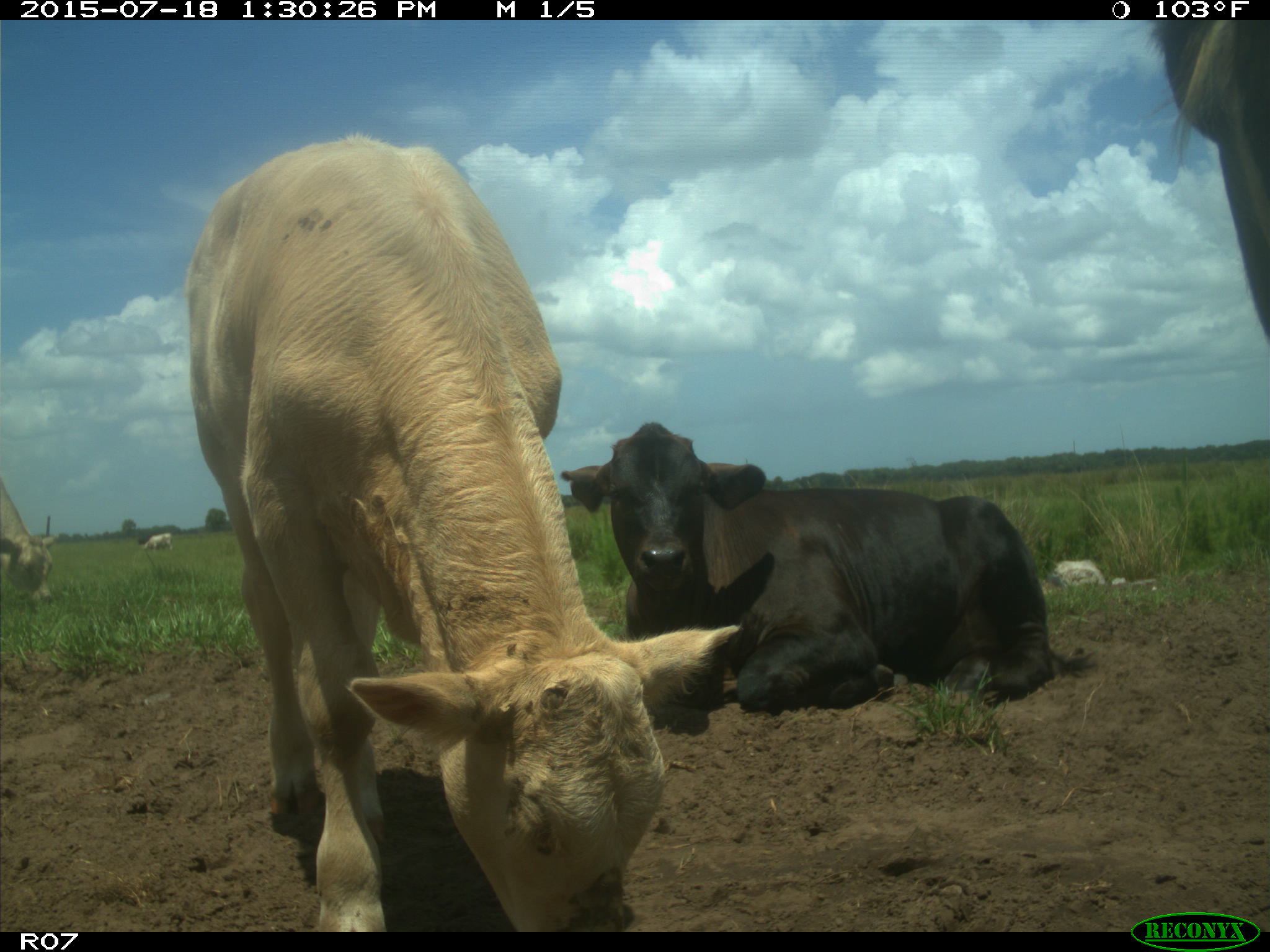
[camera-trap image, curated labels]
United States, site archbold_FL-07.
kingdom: Animalia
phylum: Chordata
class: Mammalia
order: Artiodactyla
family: Bovidae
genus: Bos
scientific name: Bos taurus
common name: domestic cow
Bos taurus (domestic cow).